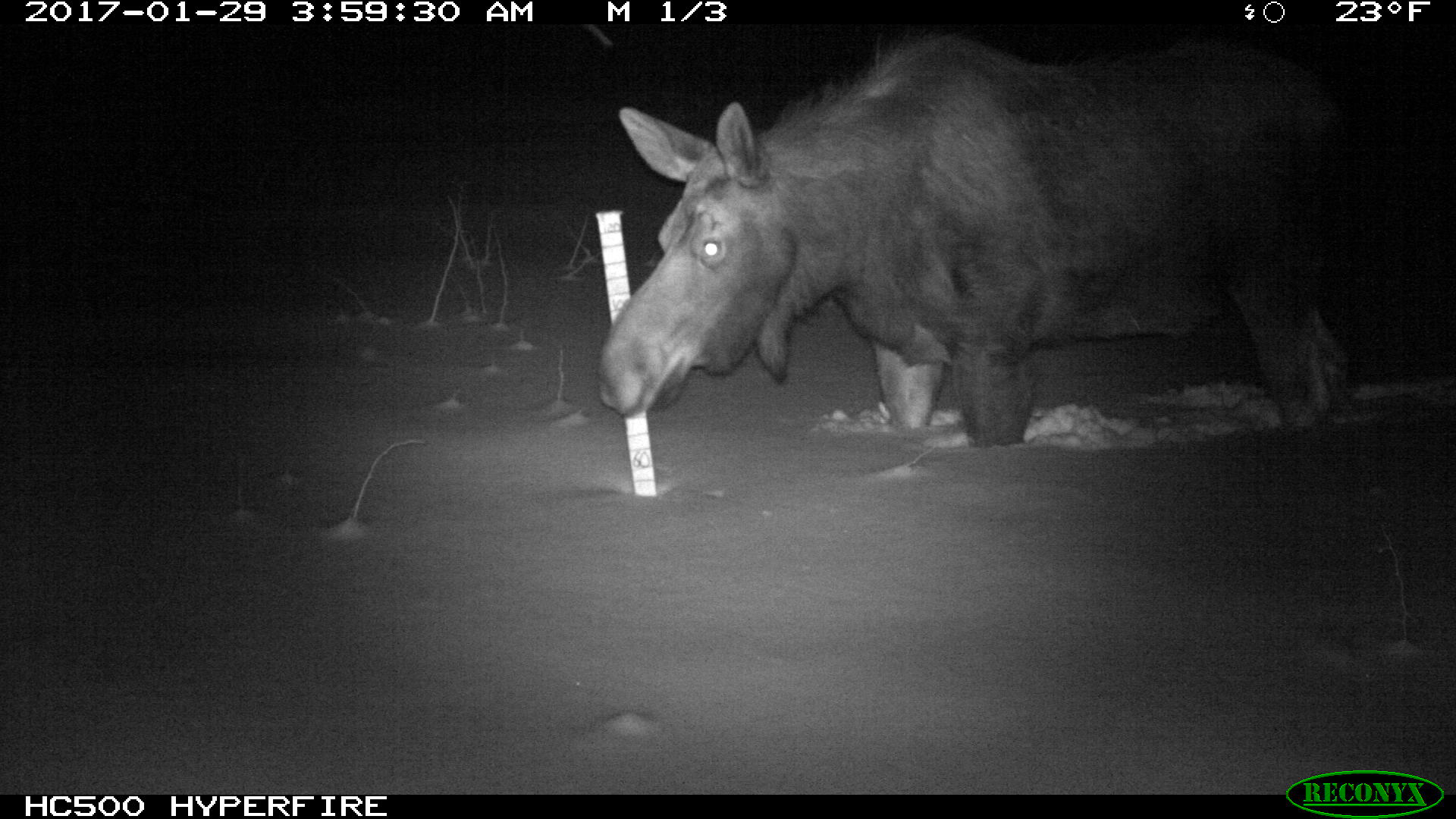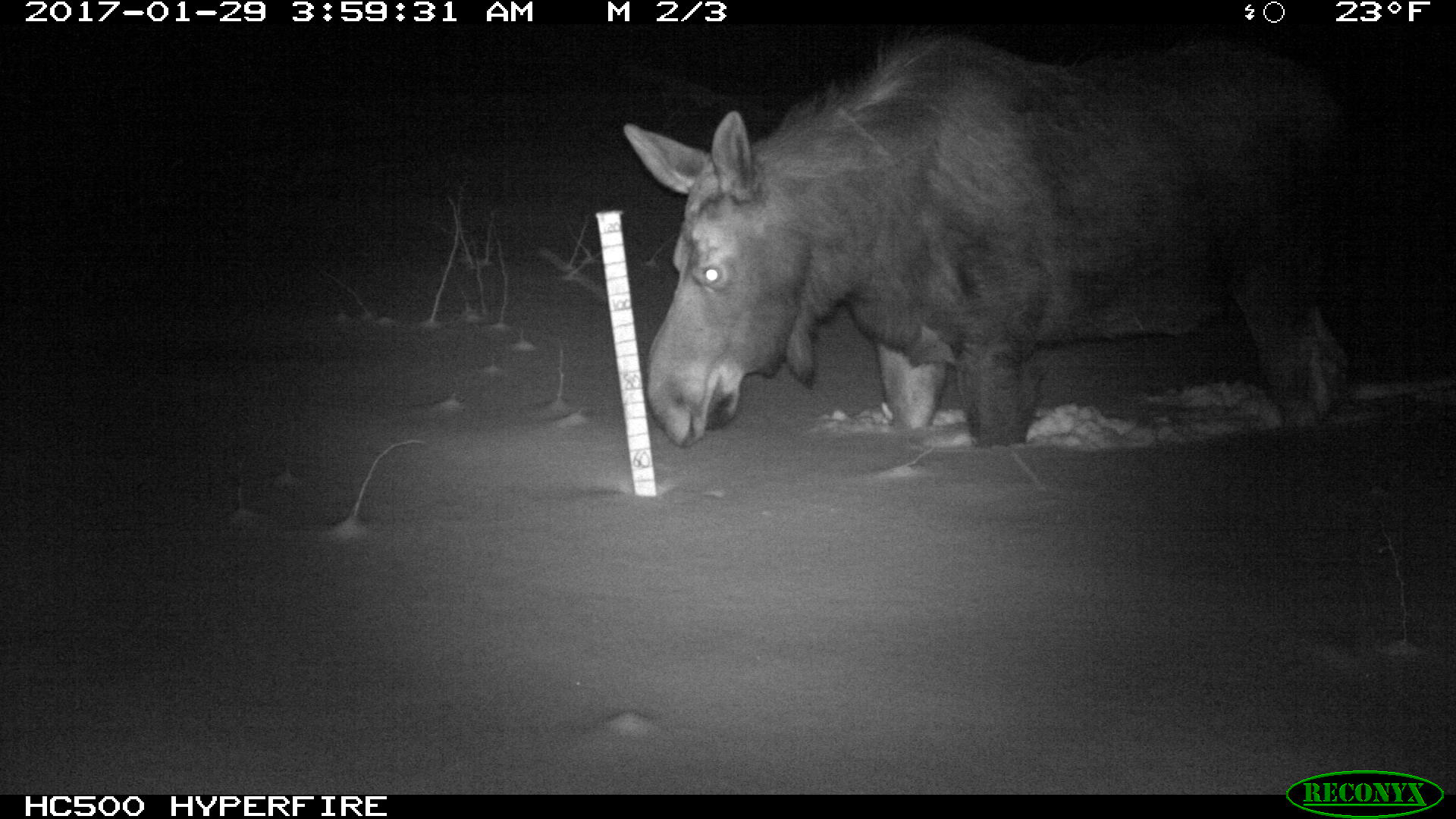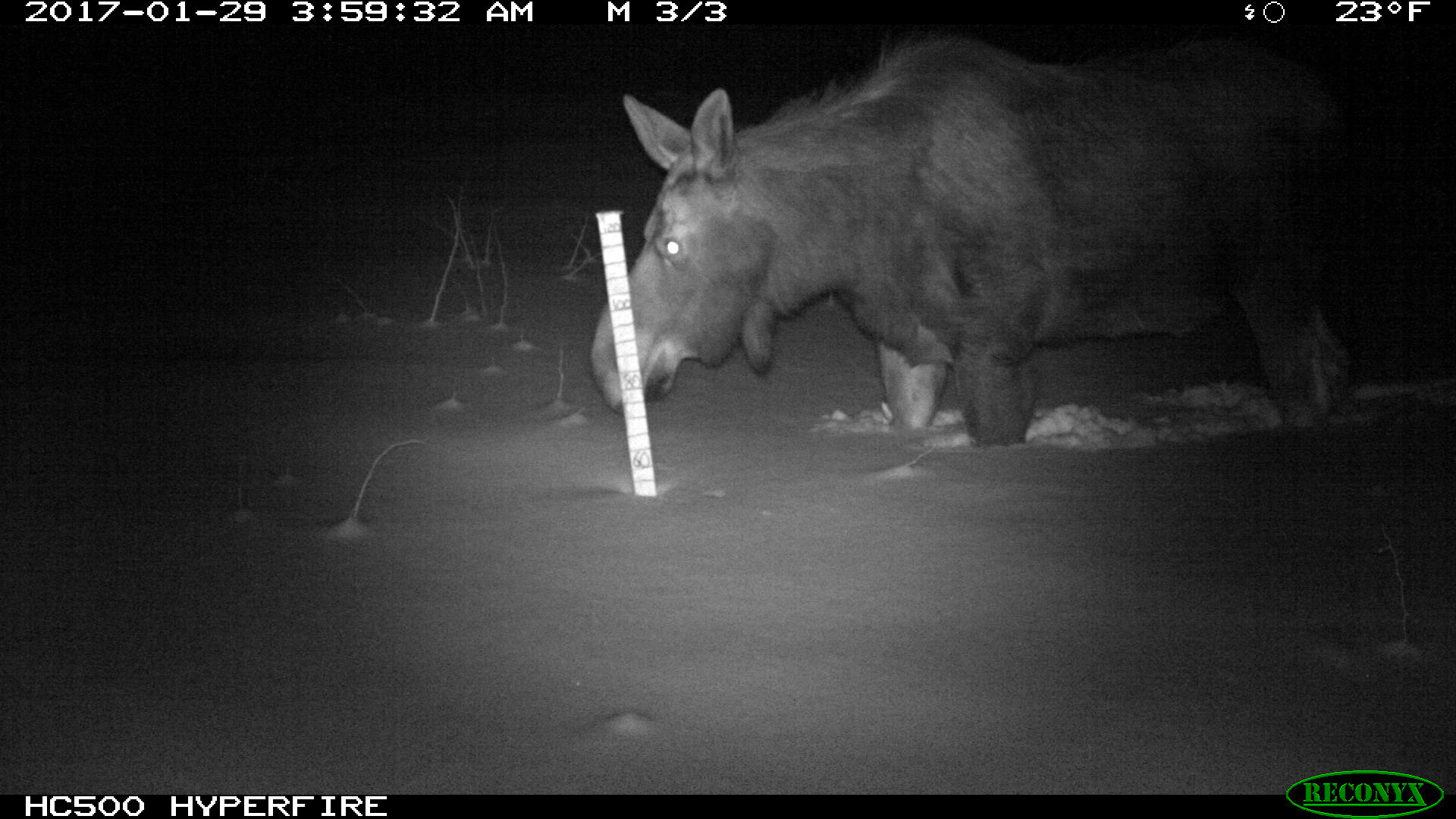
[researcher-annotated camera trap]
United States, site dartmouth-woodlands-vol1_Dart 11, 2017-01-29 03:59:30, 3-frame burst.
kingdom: Animalia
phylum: Chordata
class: Mammalia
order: Artiodactyla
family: Cervidae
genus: Alces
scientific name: Alces alces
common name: moose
Moose (Alces alces).